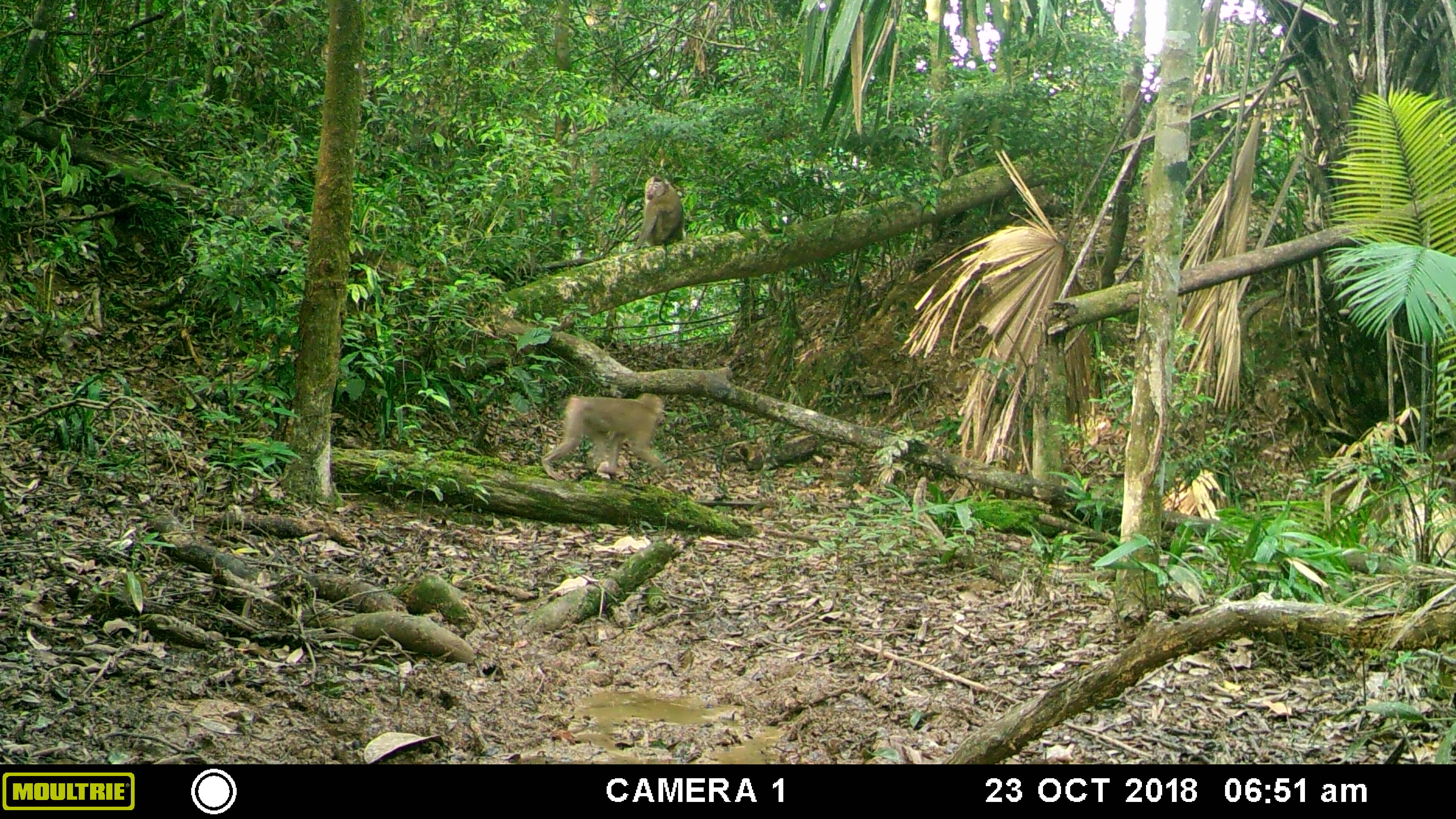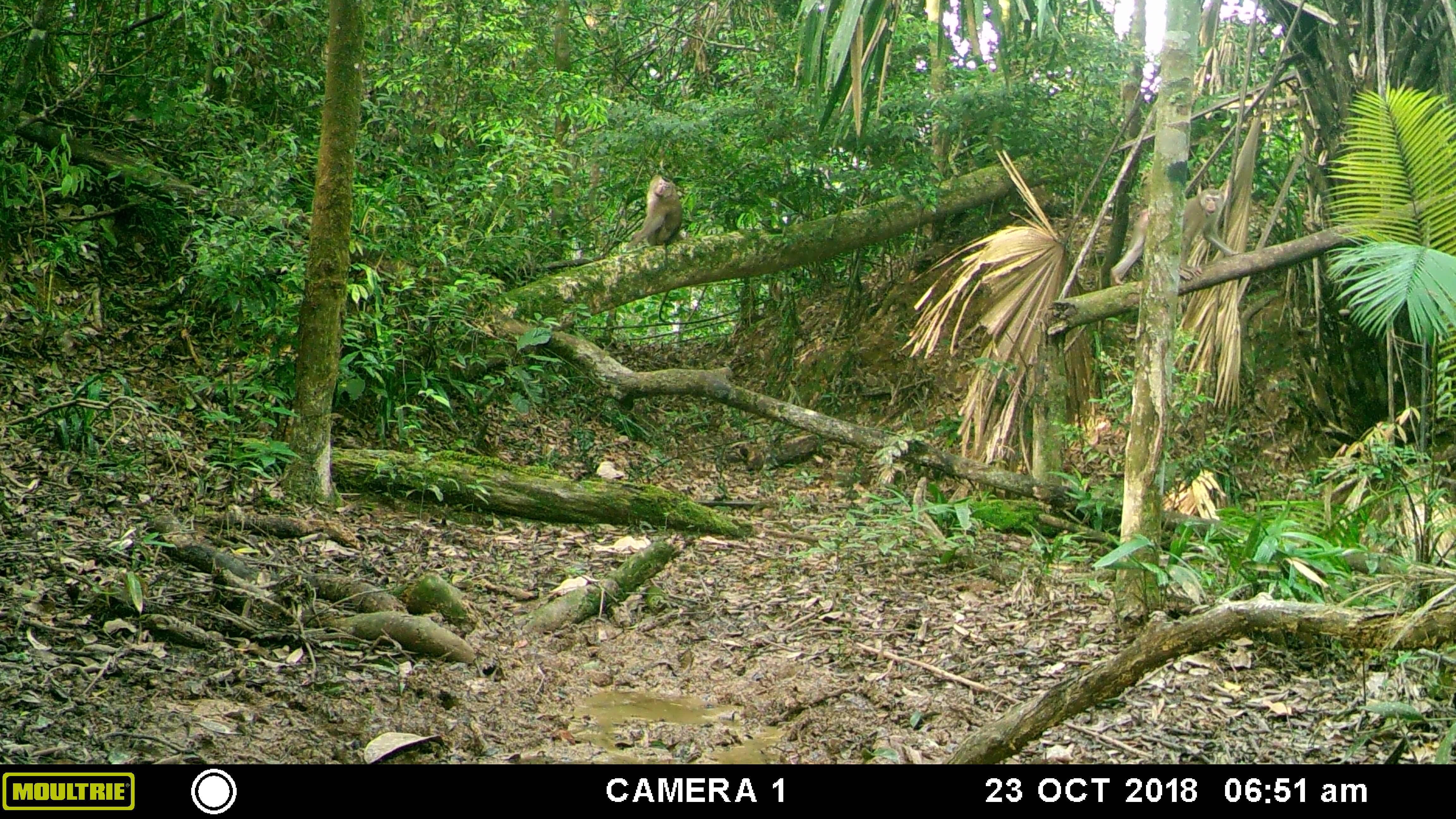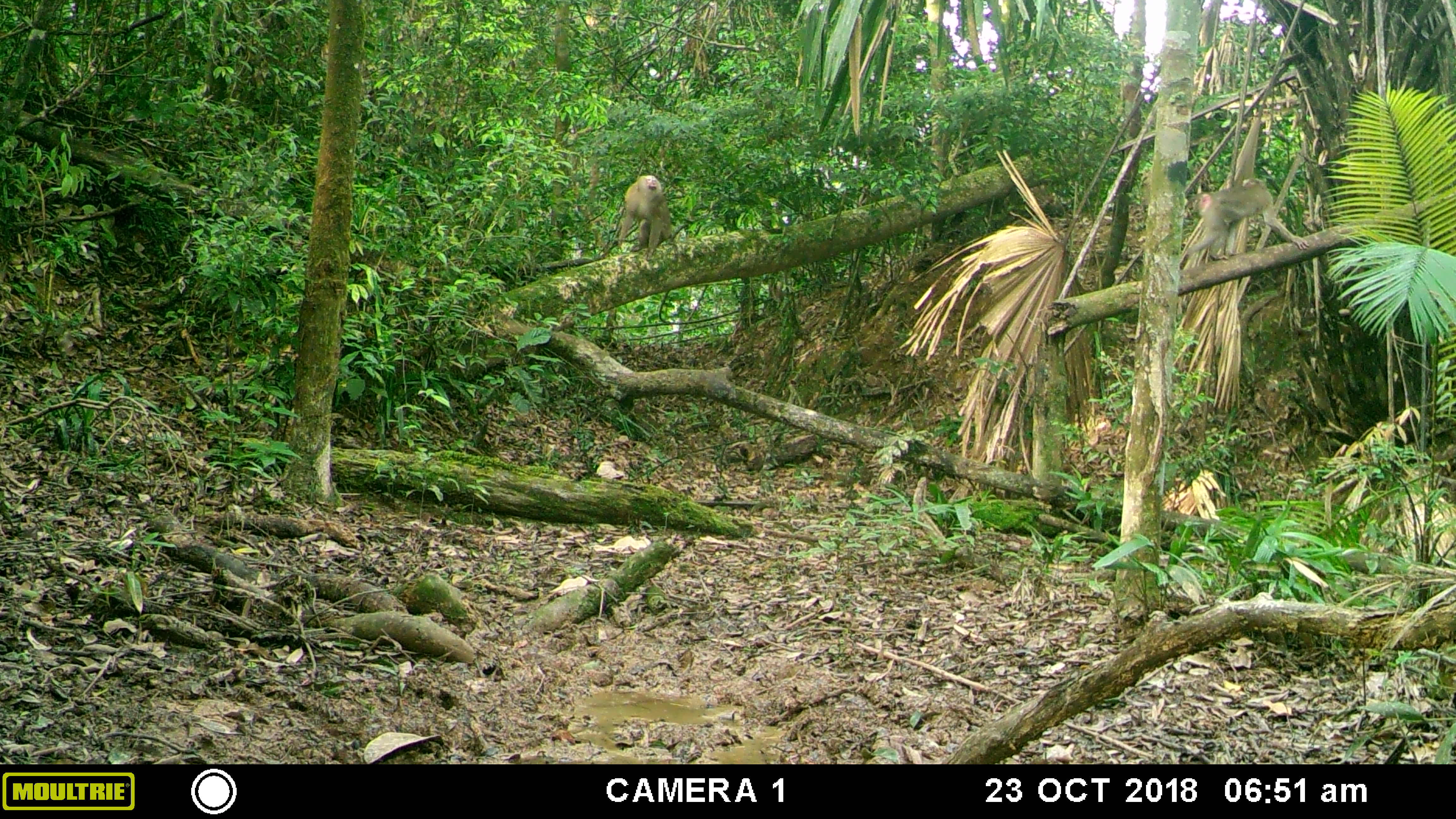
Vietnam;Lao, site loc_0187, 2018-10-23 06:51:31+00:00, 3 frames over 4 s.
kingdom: Animalia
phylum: Chordata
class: Mammalia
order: Primates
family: Cercopithecidae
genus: Macaca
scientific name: Macaca nemestrina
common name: pig-tailed macaque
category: pig tailed macaque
Pig tailed macaque (pig-tailed macaque) (Macaca nemestrina). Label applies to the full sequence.